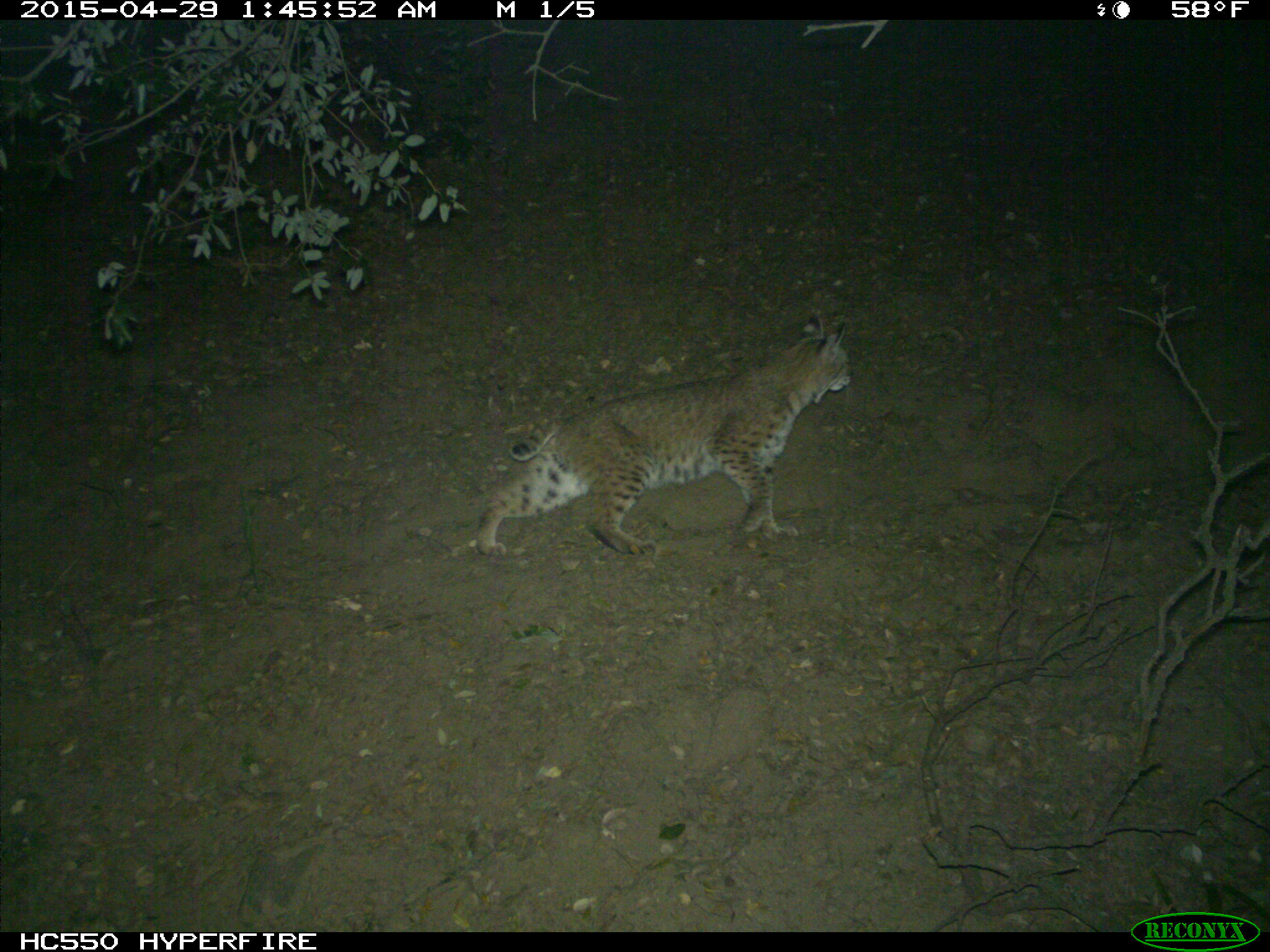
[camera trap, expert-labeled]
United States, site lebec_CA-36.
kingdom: Animalia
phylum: Chordata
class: Mammalia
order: Carnivora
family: Felidae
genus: Lynx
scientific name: Lynx rufus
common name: bobcat